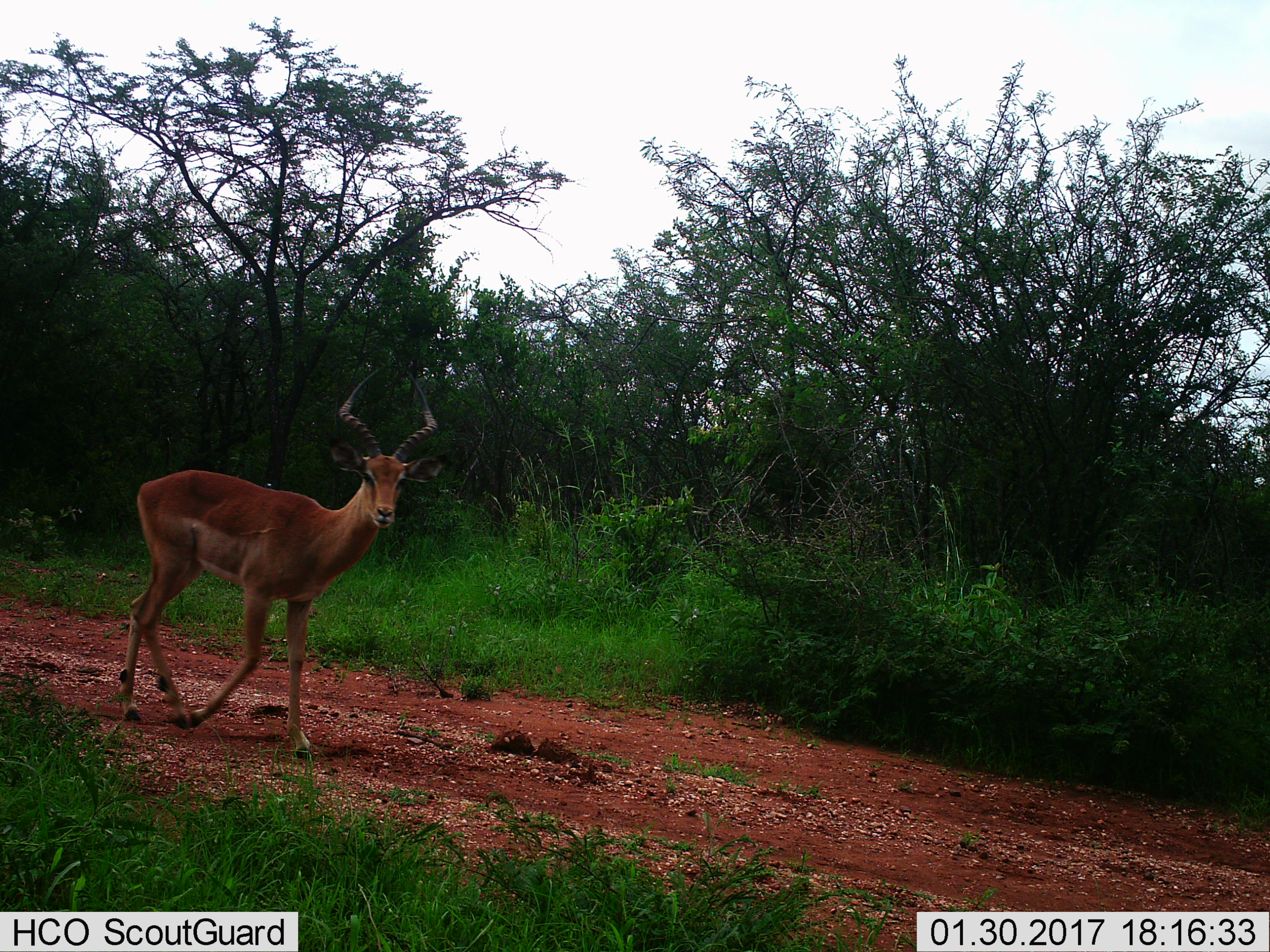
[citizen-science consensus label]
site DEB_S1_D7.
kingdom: Animalia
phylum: Chordata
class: Mammalia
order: Artiodactyla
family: Bovidae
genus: Aepyceros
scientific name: Aepyceros melampus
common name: impala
Impala (Aepyceros melampus), count 1. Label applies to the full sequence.